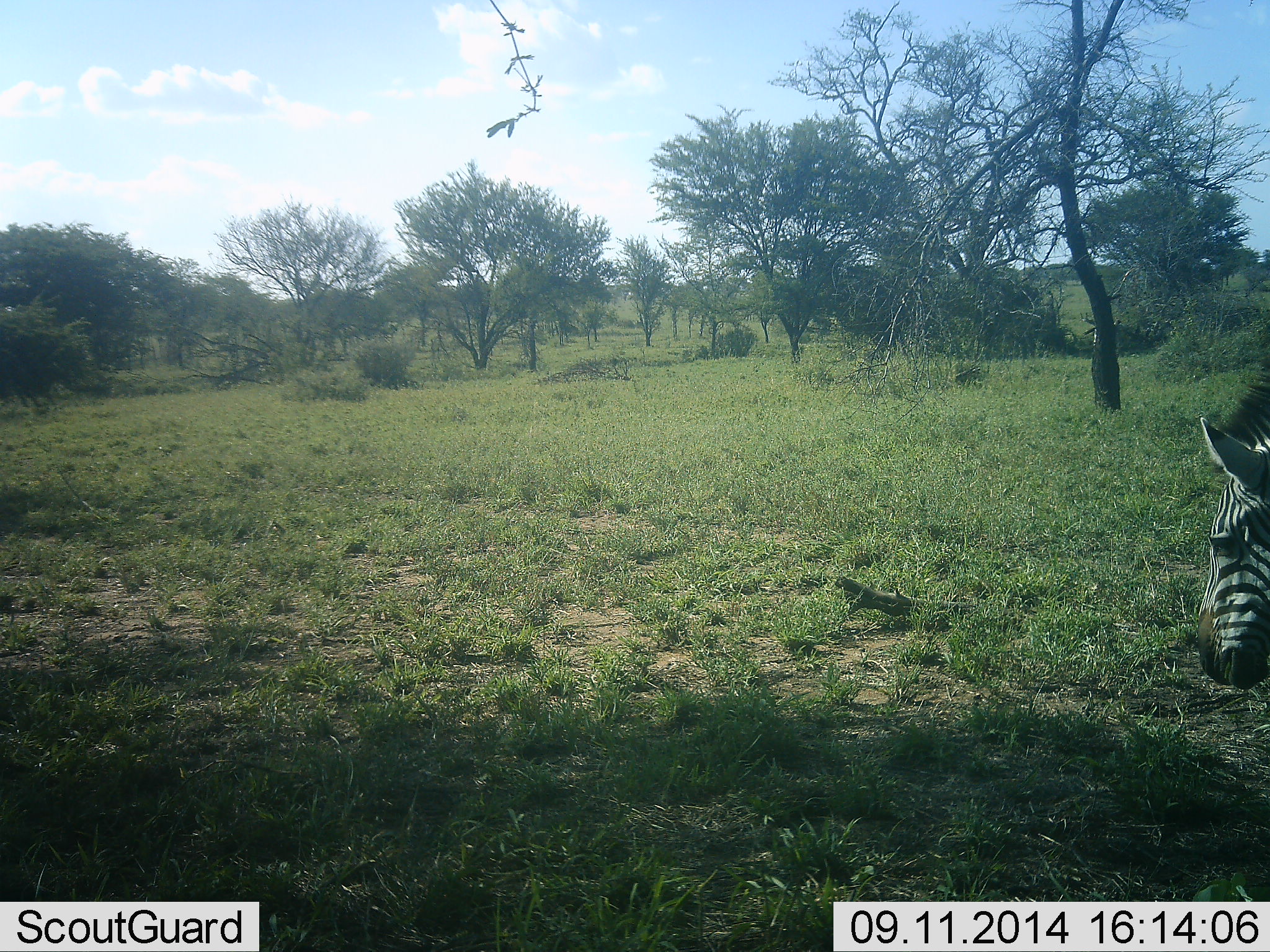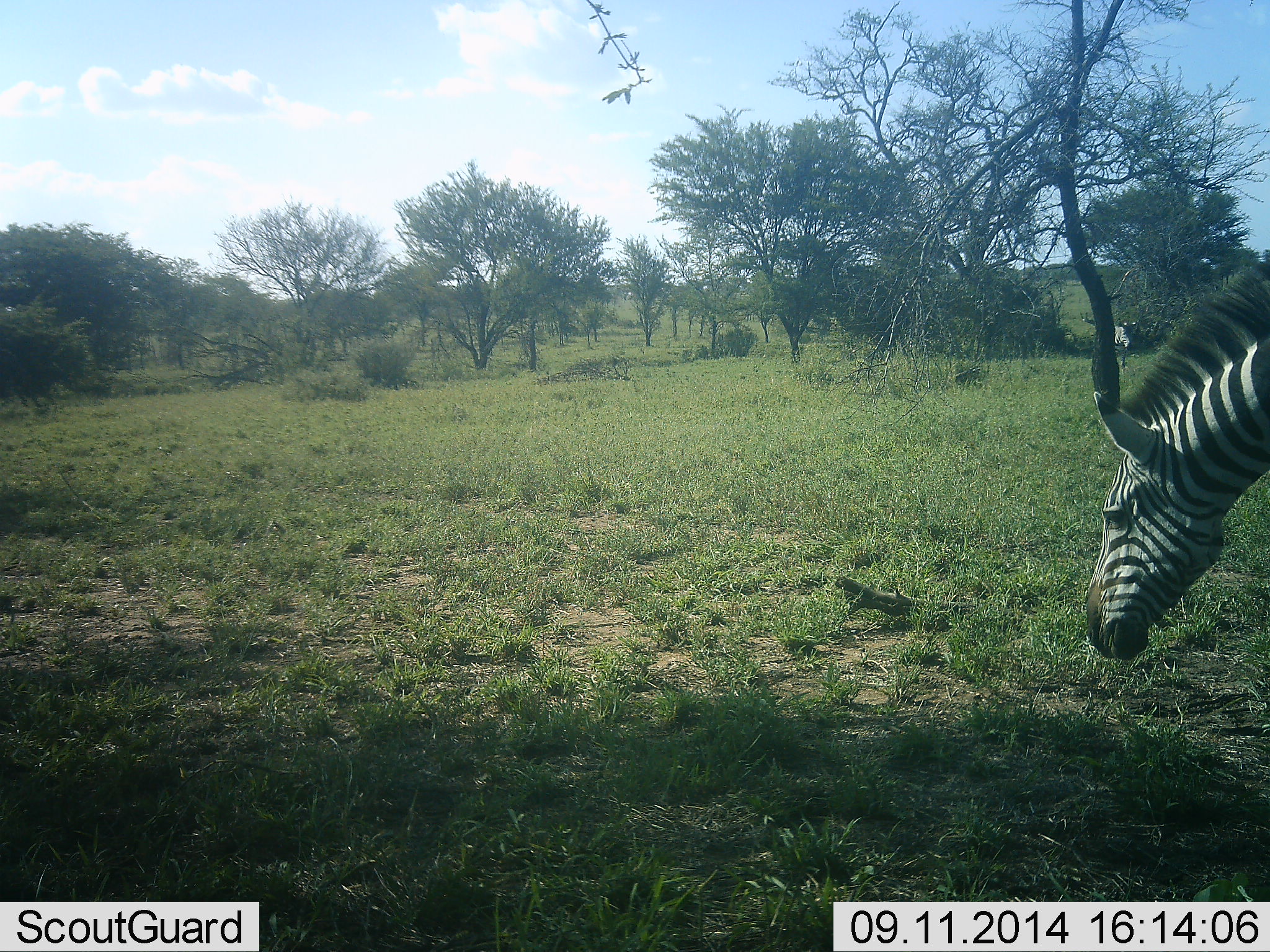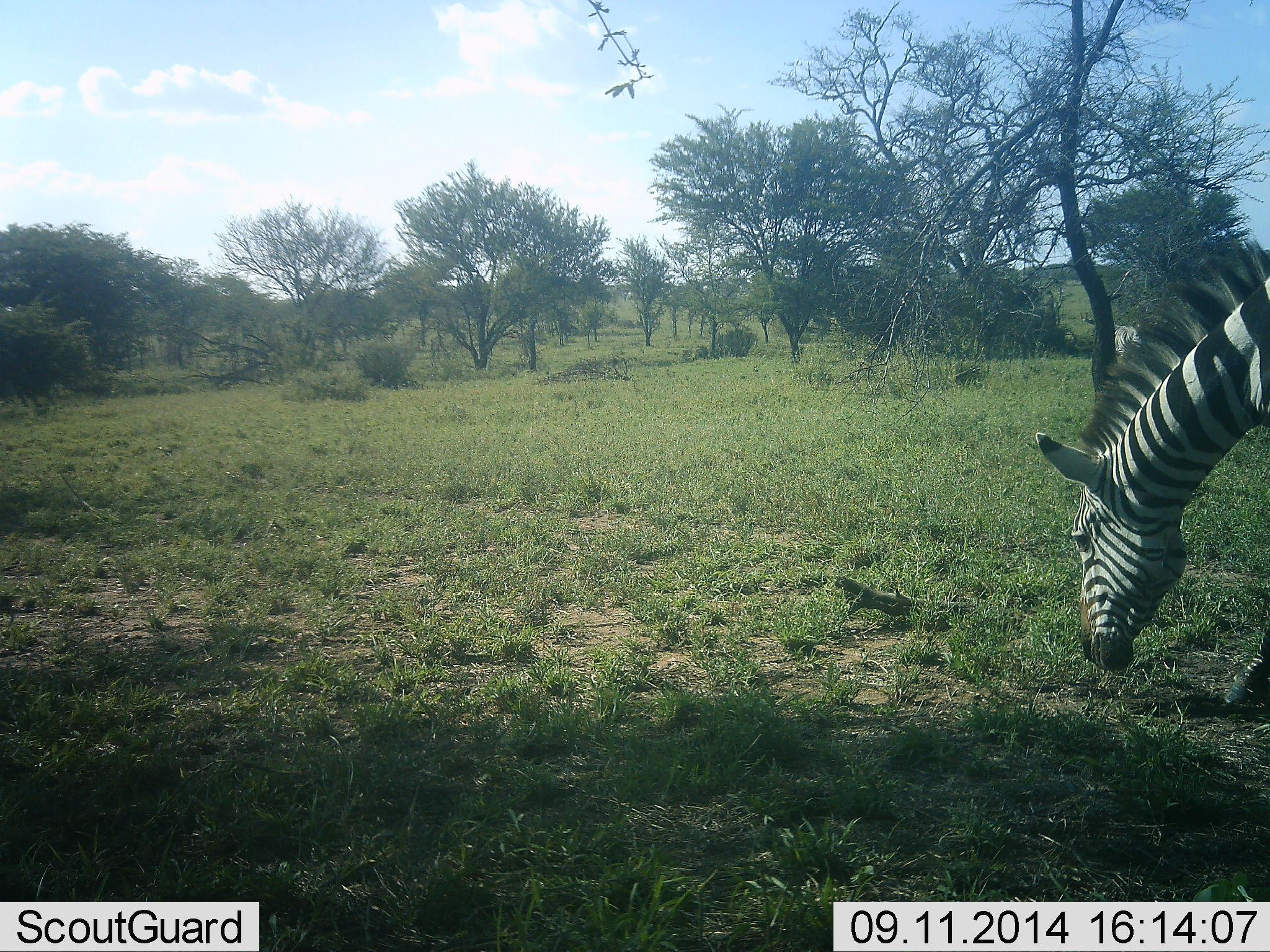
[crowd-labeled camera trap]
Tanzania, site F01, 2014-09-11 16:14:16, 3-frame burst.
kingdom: Animalia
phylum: Chordata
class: Mammalia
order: Perissodactyla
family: Equidae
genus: Equus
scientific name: Equus quagga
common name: plains zebra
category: zebra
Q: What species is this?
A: Zebra (plains zebra) (Equus quagga).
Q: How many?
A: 1.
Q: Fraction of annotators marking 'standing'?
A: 30%.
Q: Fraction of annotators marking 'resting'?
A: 0%.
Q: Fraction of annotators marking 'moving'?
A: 70%.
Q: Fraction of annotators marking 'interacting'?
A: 0%.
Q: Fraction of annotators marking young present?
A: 0%.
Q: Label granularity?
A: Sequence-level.